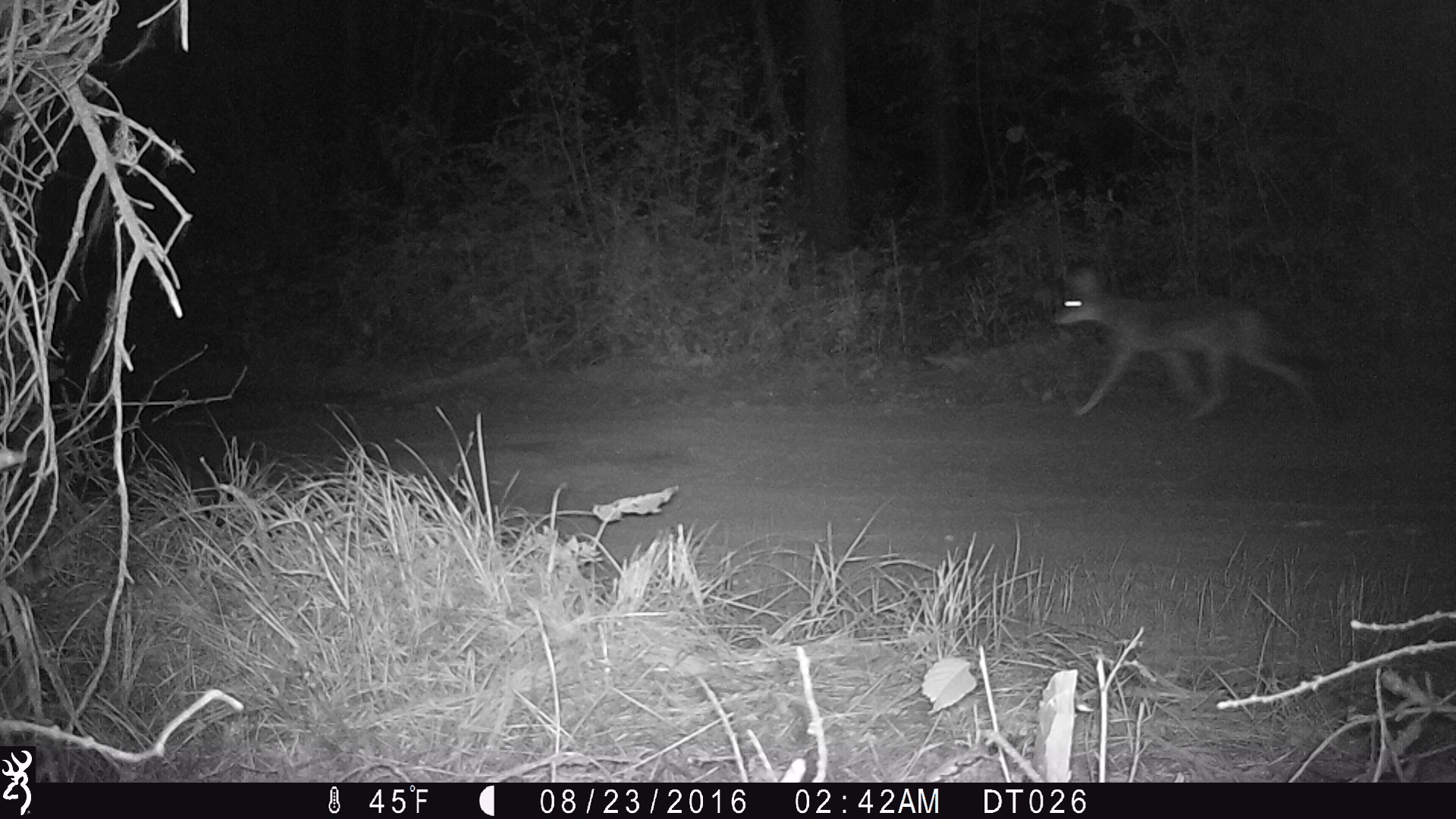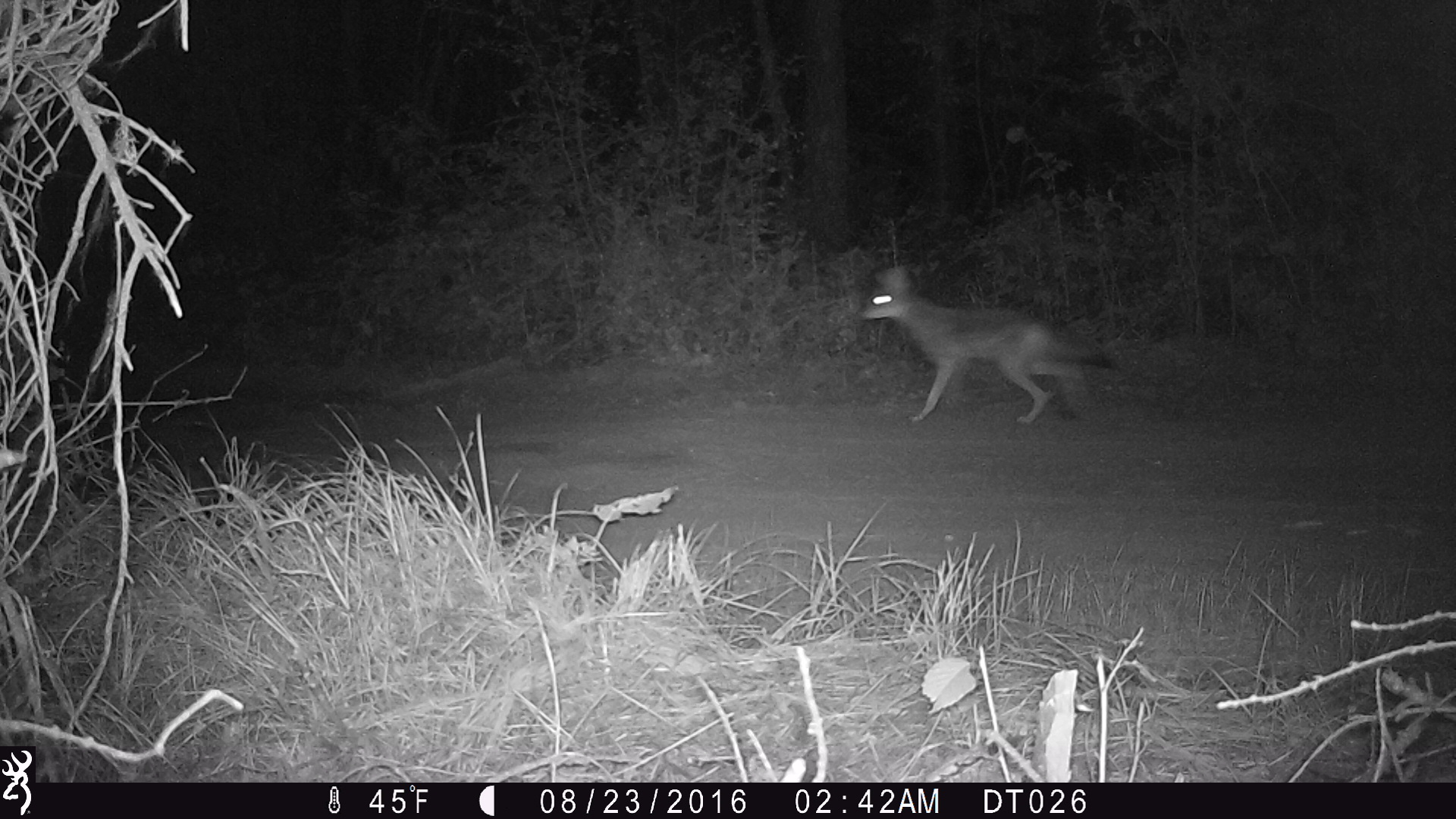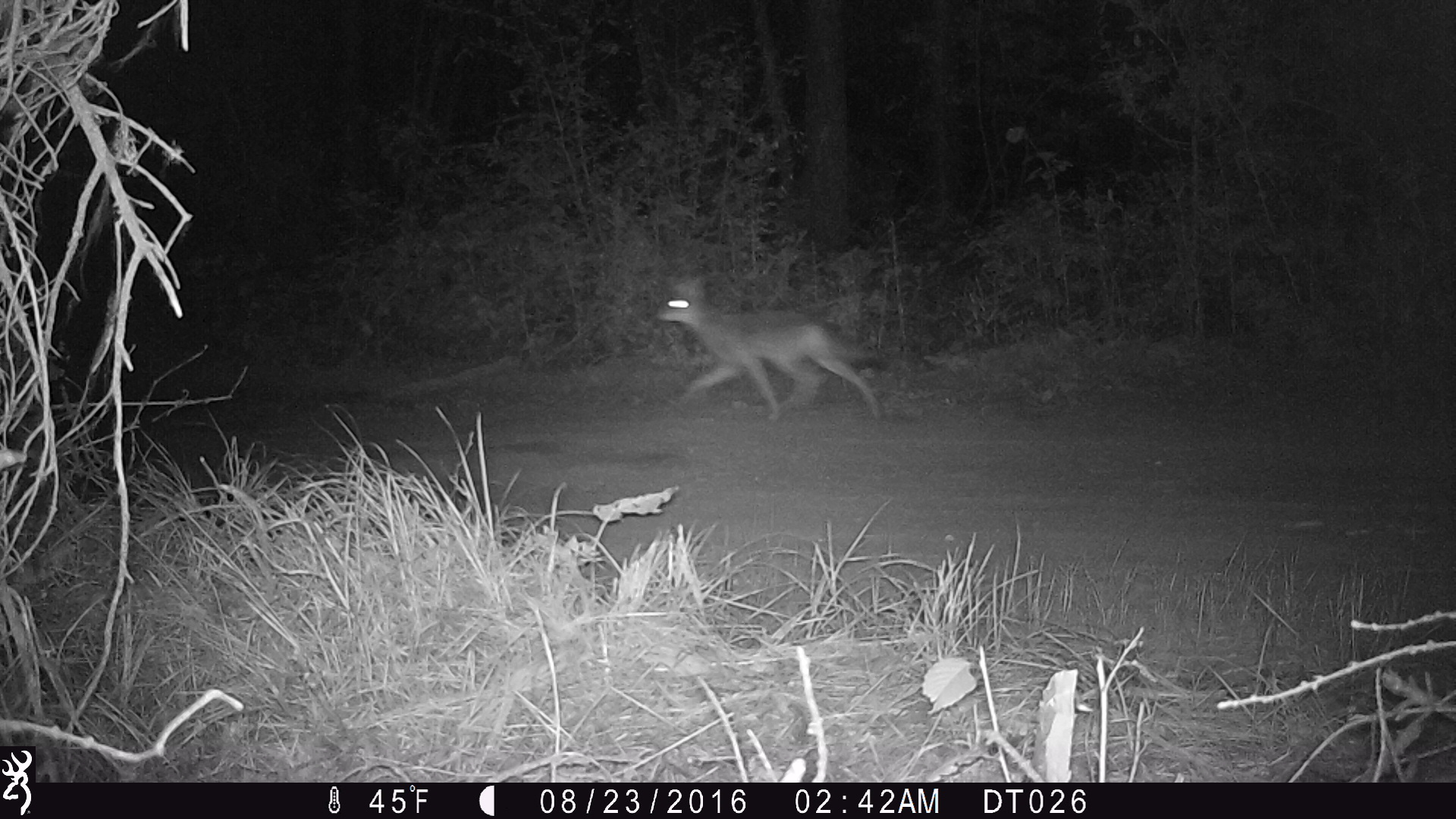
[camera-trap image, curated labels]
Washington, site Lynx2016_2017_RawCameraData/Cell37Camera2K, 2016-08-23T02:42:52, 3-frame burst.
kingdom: Animalia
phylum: Chordata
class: Mammalia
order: Carnivora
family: Canidae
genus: Canis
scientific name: Canis latrans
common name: coyote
Canis latrans (coyote). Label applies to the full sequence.